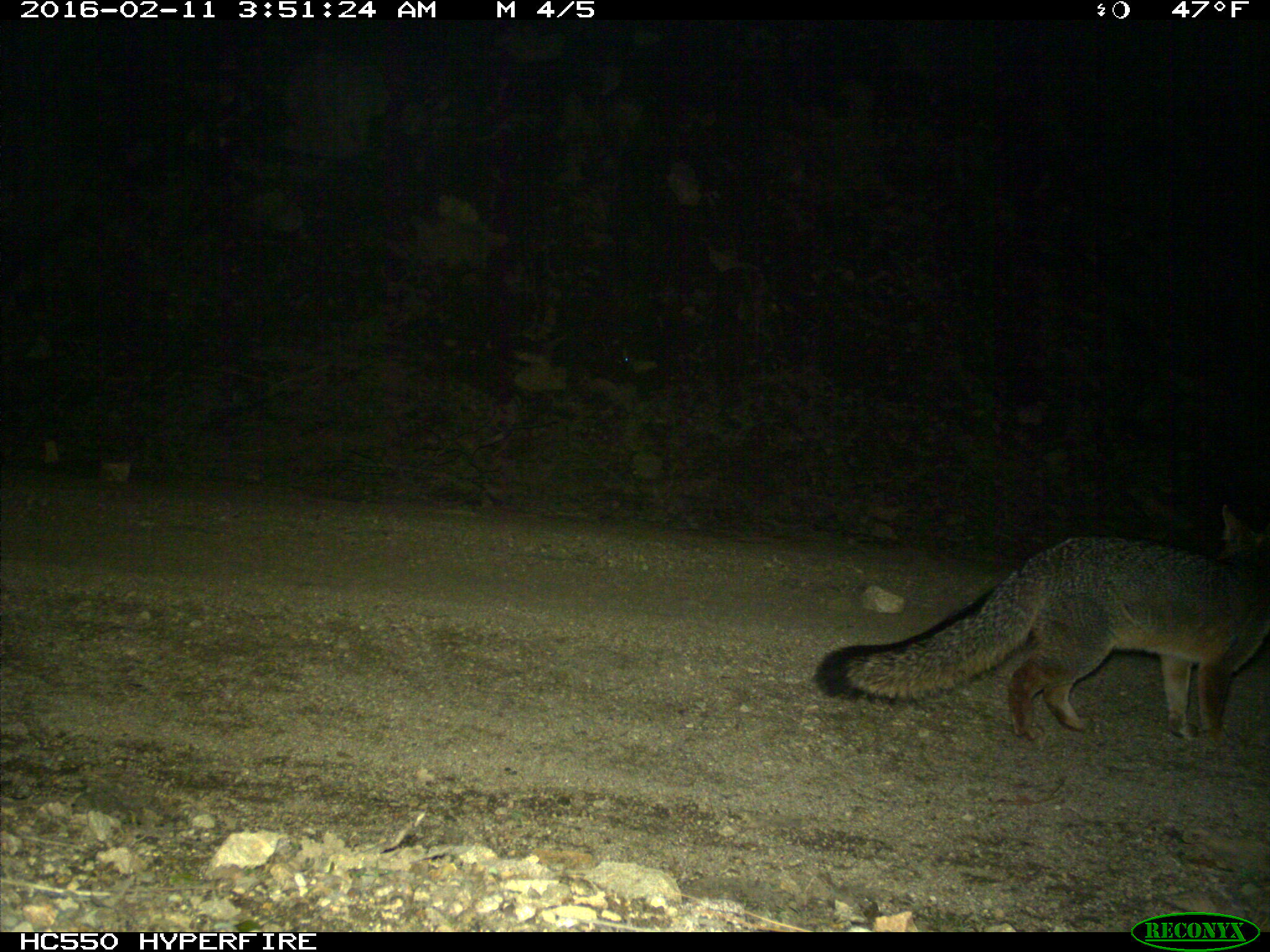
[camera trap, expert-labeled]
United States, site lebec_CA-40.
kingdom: Animalia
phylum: Chordata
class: Mammalia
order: Carnivora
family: Canidae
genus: Urocyon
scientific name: Urocyon cinereoargenteus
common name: gray fox